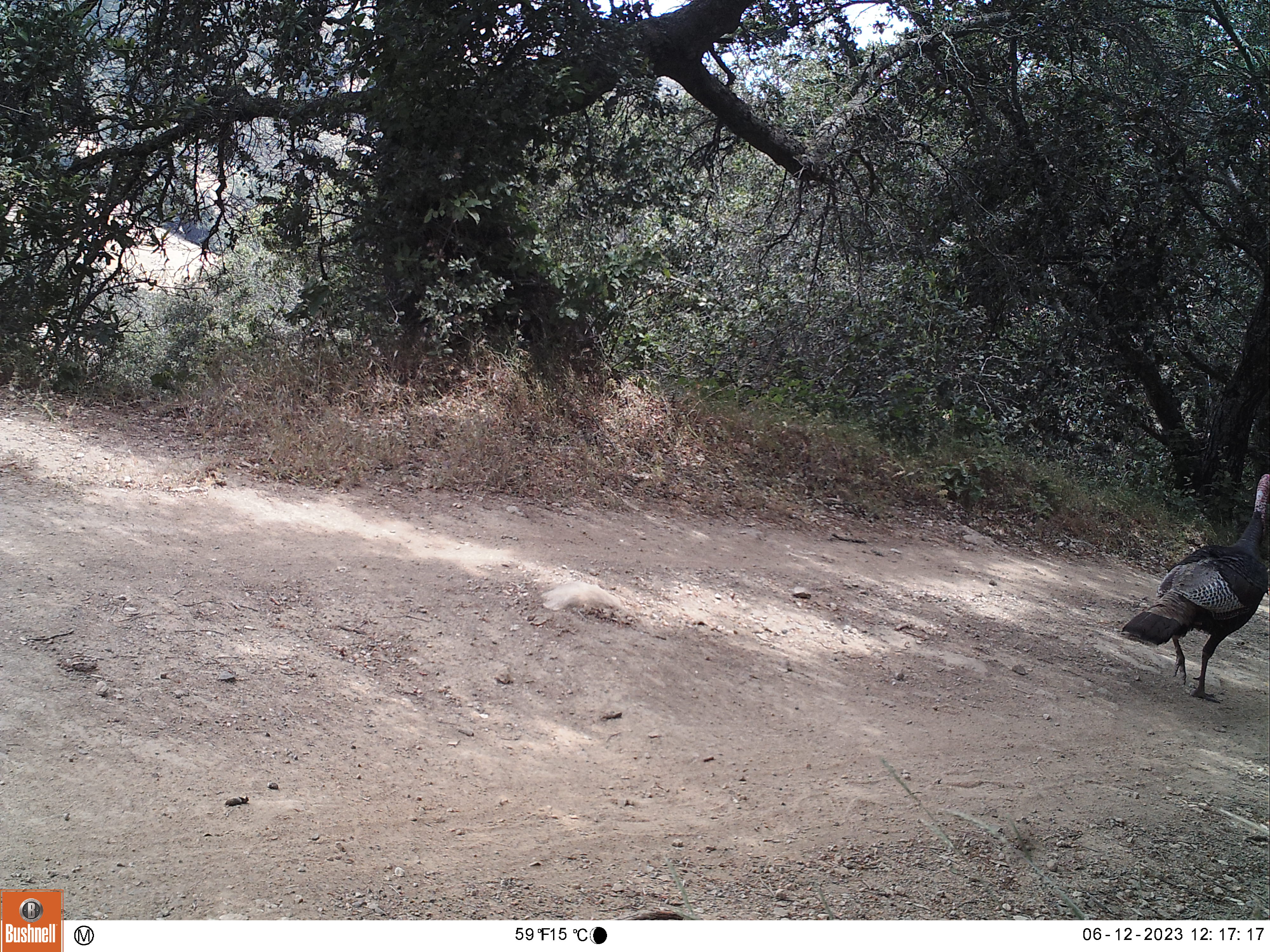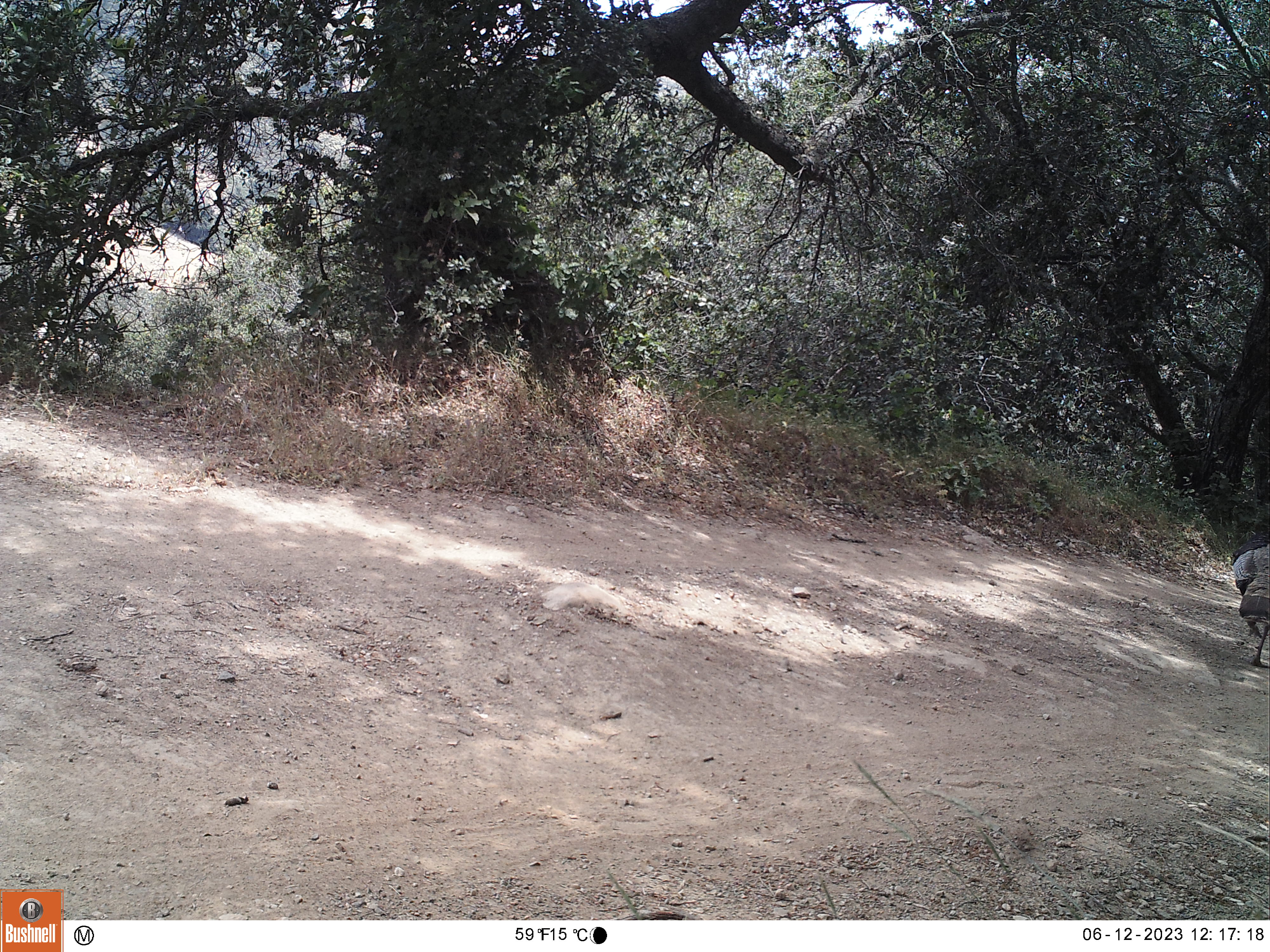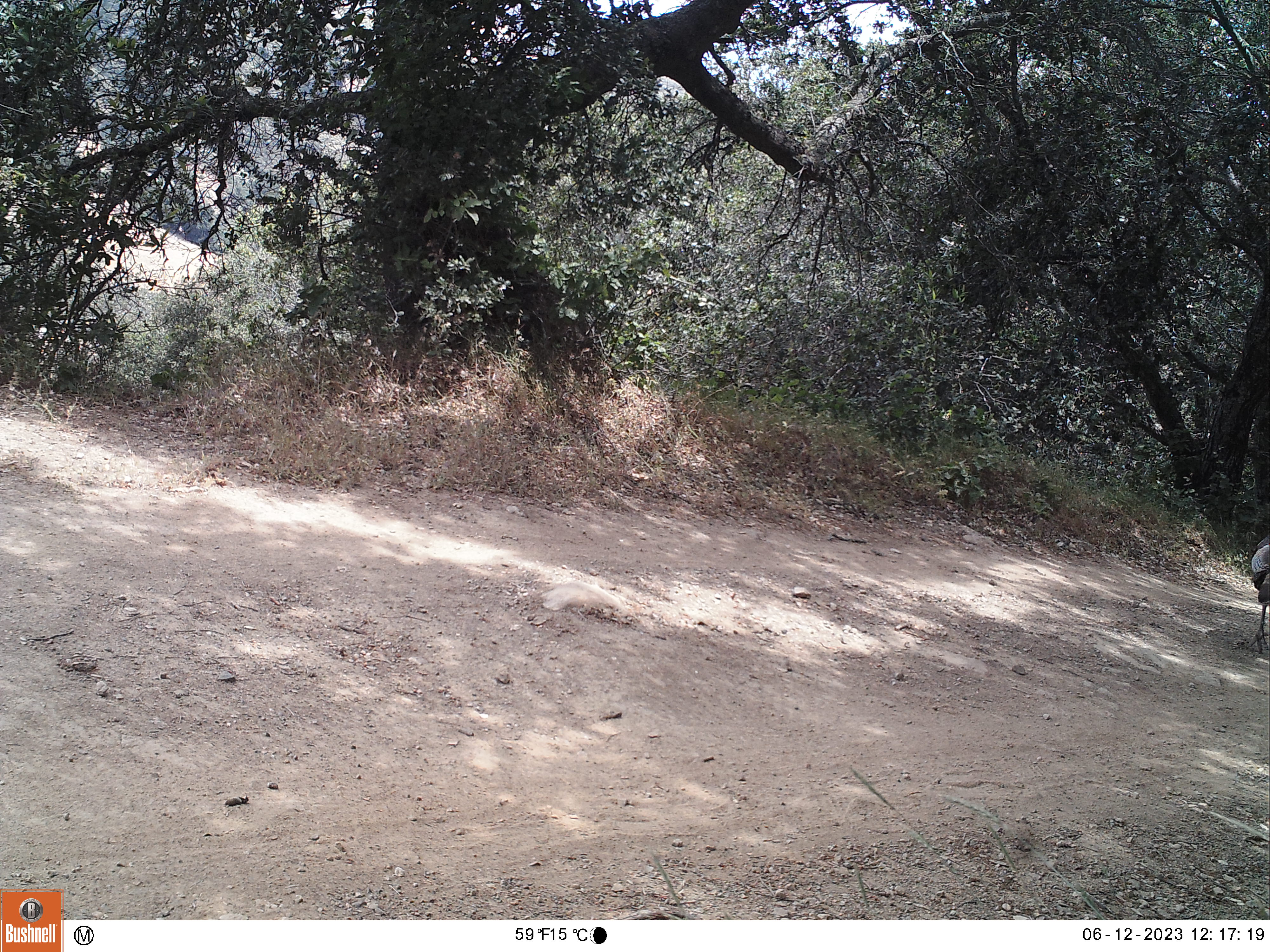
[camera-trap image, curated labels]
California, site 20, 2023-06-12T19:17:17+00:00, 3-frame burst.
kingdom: Animalia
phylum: Chordata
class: Aves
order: Galliformes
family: Phasianidae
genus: Meleagris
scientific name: Meleagris gallopavo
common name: turkey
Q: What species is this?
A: Turkey (Meleagris gallopavo).